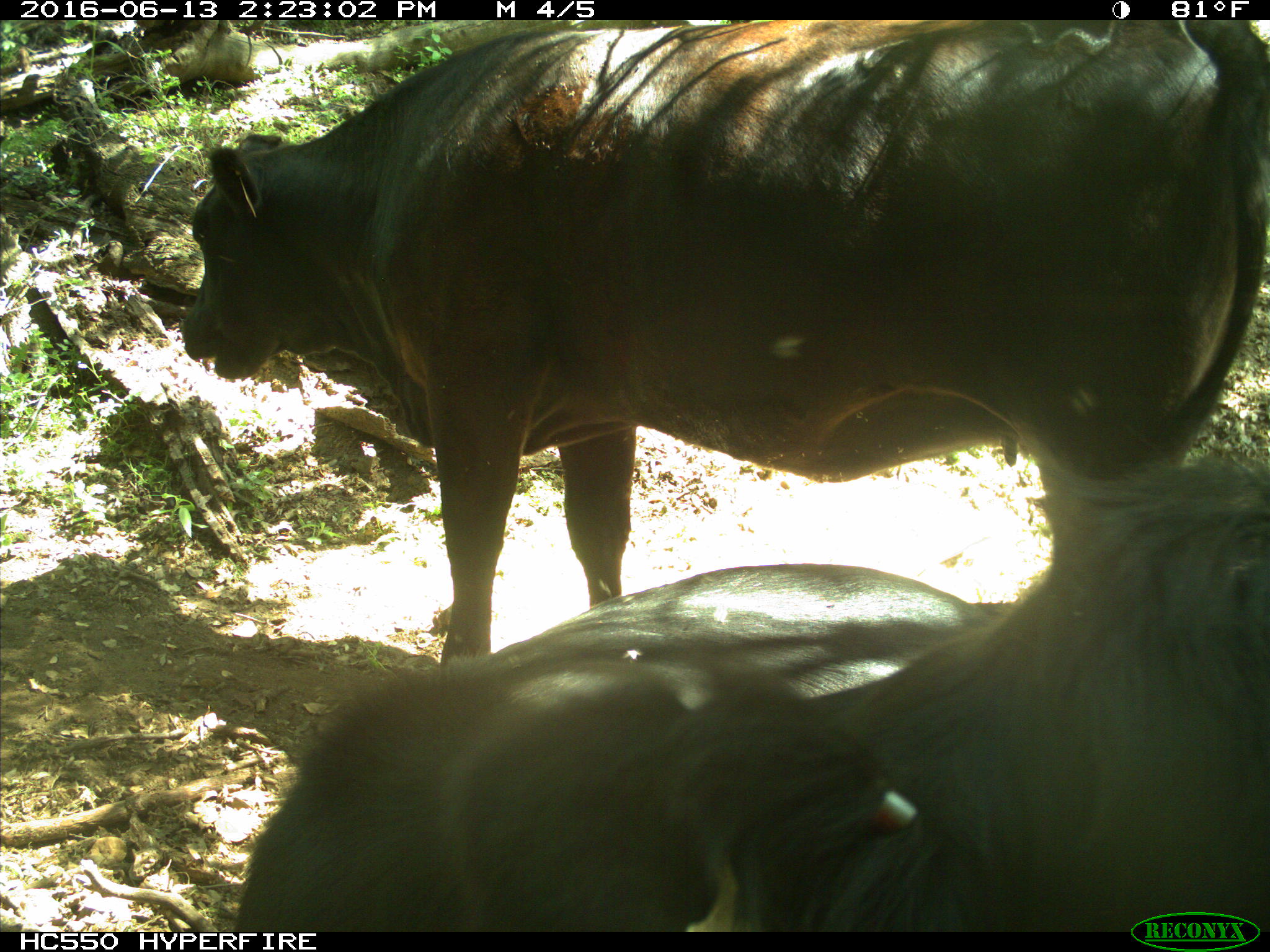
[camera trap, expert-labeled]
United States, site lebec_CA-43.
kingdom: Animalia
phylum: Chordata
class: Mammalia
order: Artiodactyla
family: Bovidae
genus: Bos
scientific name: Bos taurus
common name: domestic cow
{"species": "Bos taurus (domestic cow)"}